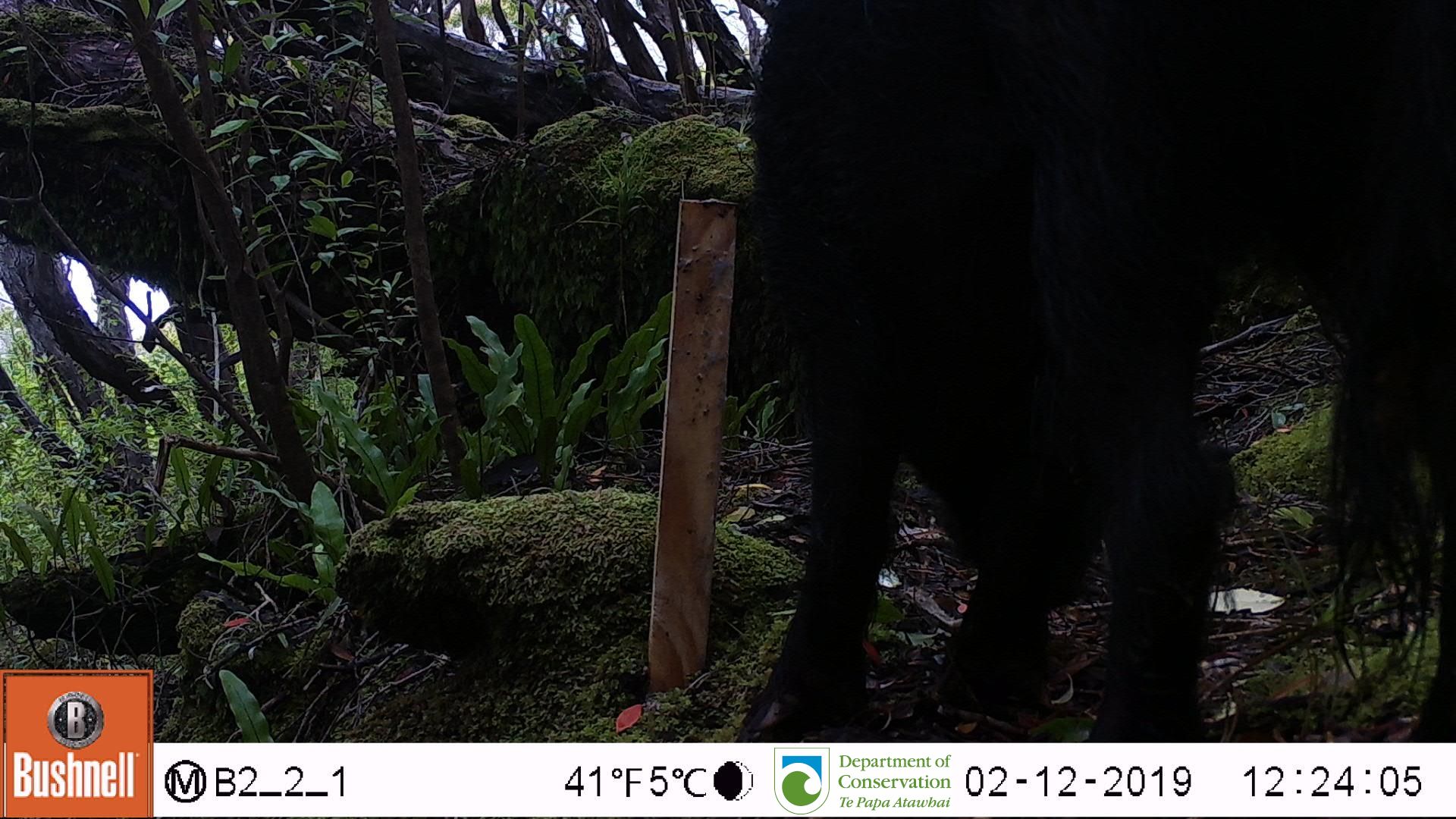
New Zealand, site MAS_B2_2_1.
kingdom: Animalia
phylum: Chordata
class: Mammalia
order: Artiodactyla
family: Suidae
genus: Sus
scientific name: Sus scrofa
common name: pig